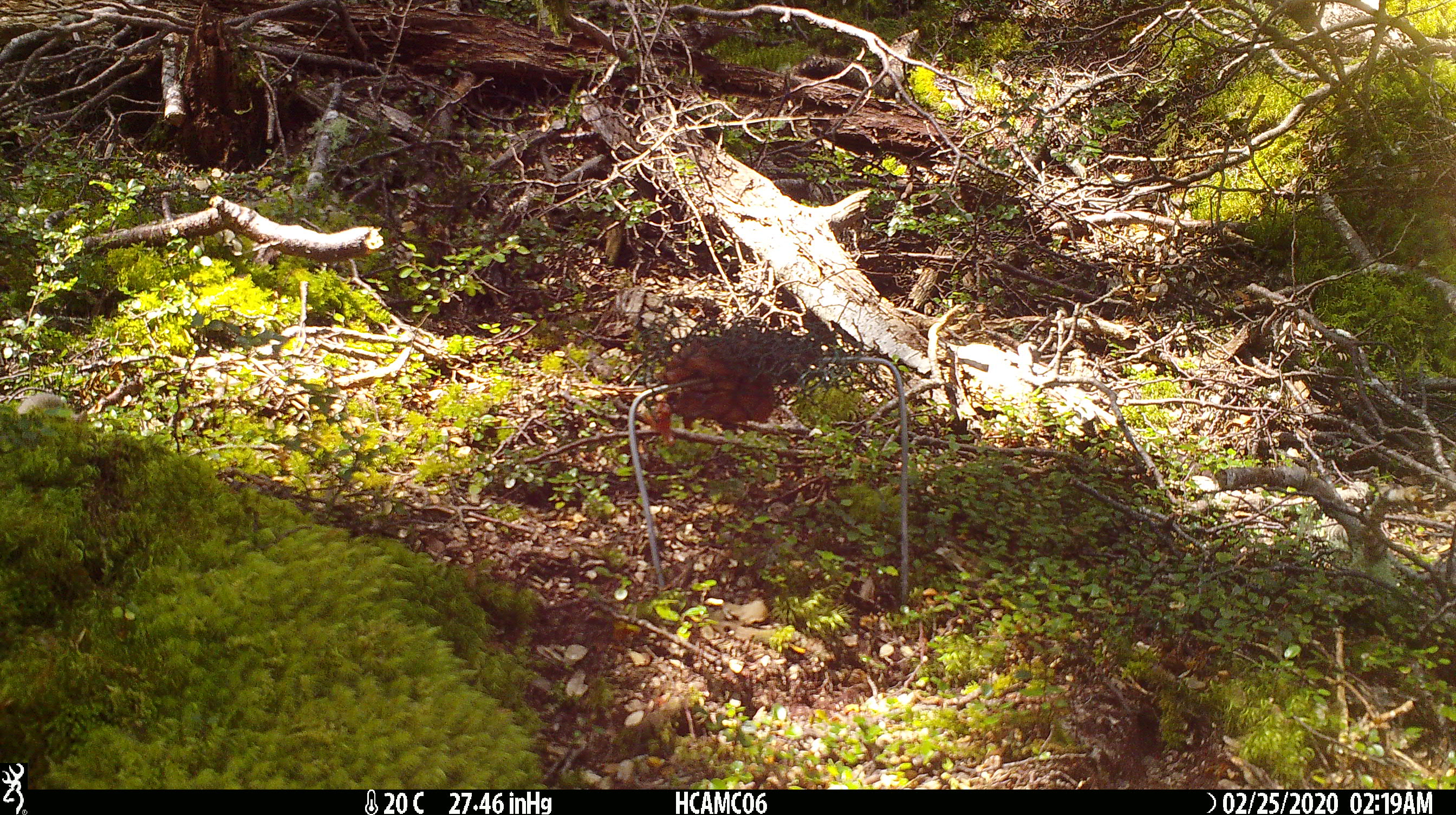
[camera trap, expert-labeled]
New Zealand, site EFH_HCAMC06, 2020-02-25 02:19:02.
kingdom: Animalia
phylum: Chordata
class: Mammalia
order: Rodentia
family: Muridae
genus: Mus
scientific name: Mus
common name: mouse